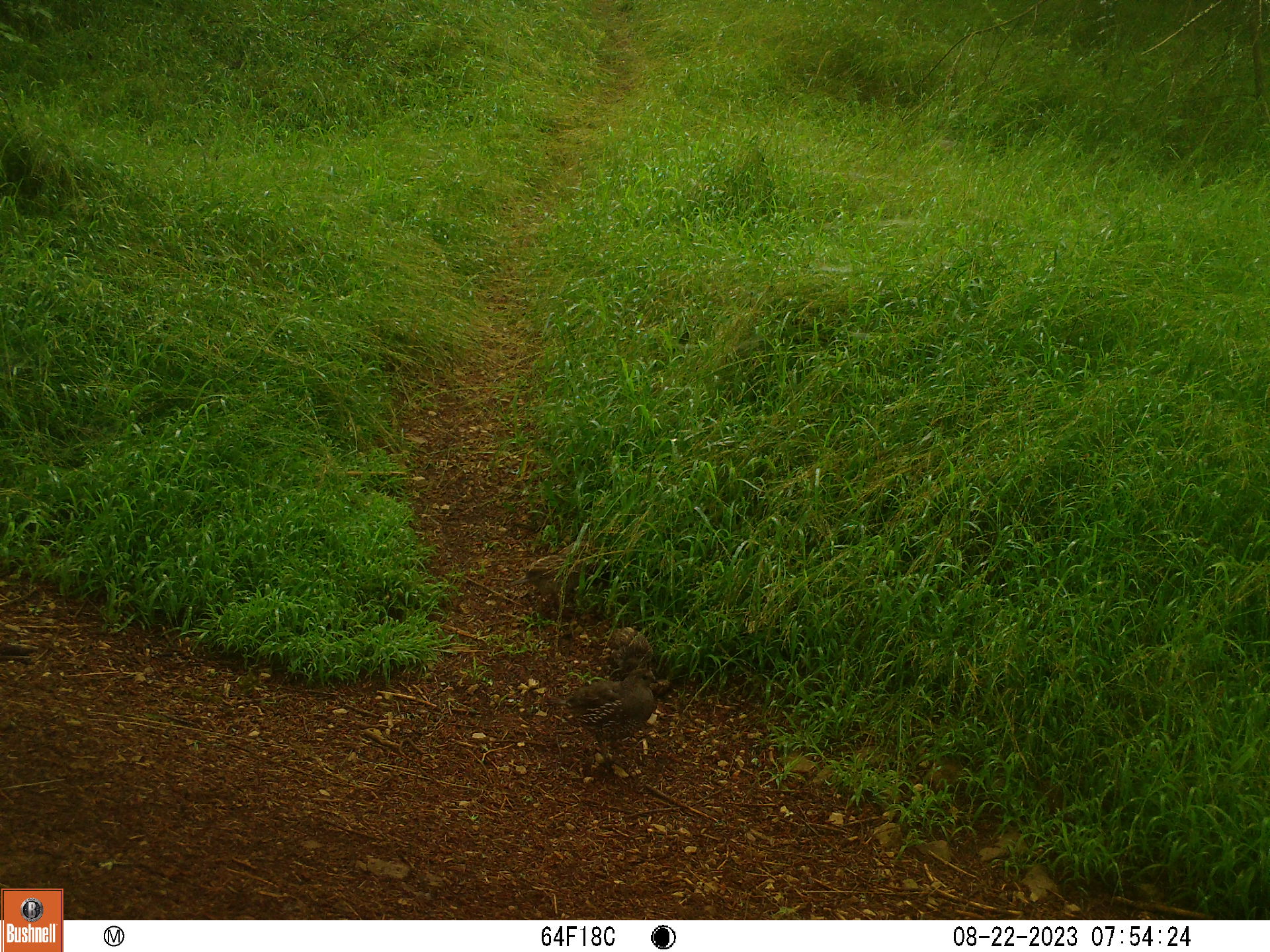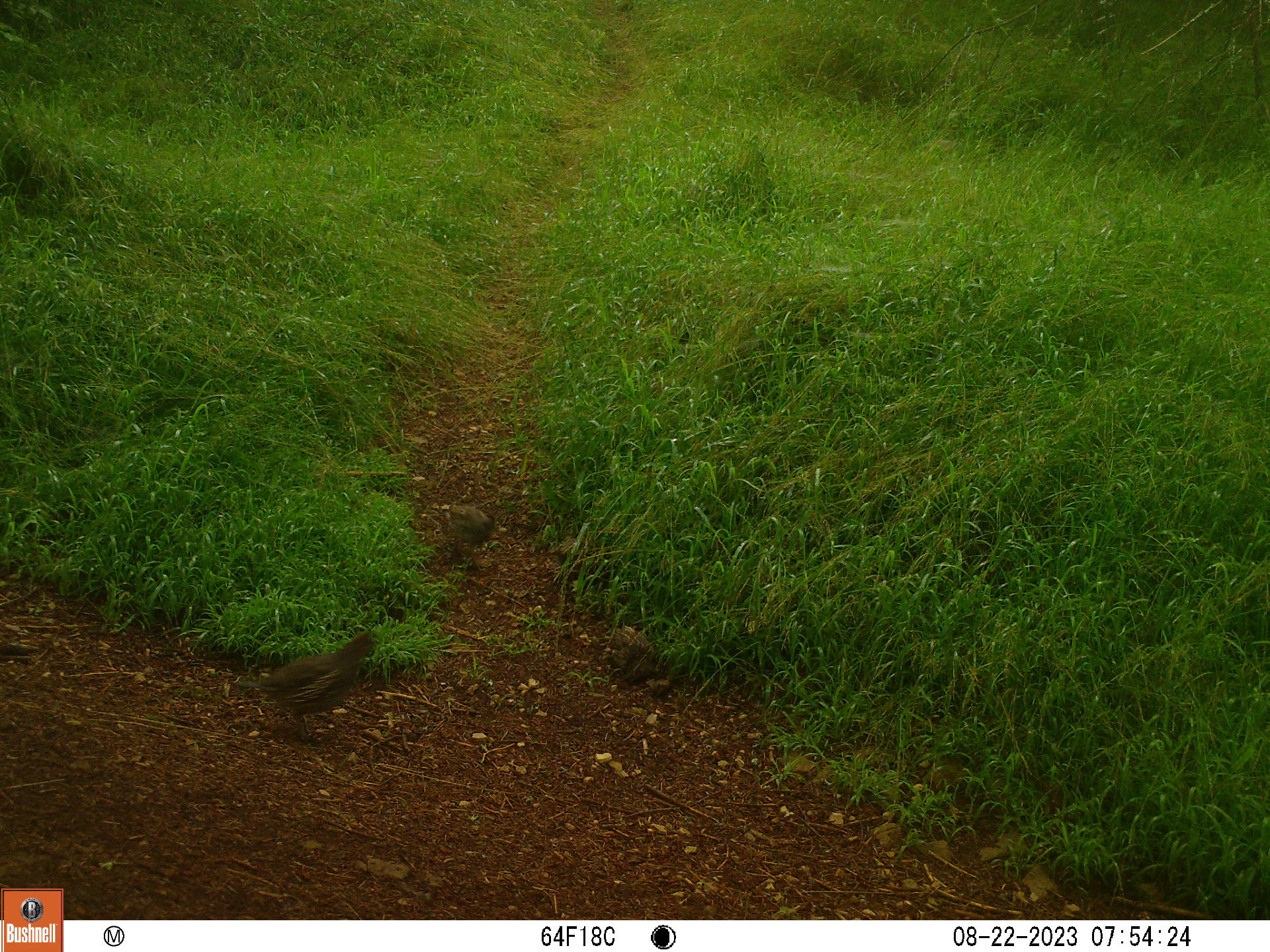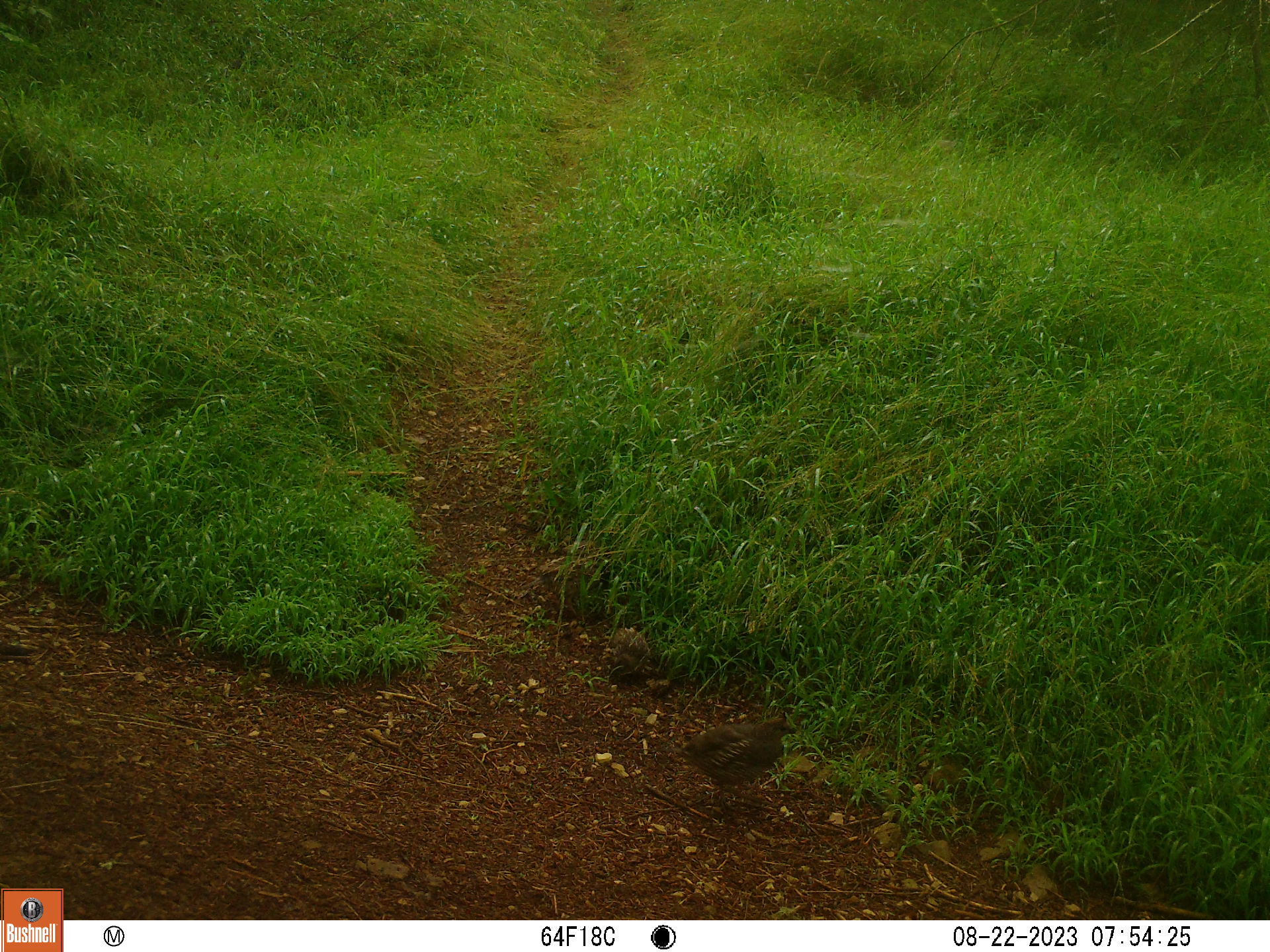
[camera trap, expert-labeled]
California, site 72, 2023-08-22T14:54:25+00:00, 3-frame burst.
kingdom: Animalia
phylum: Chordata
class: Aves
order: Galliformes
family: Odontophoridae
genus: Callipepla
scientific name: Callipepla californica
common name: california quail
California quail (Callipepla californica).